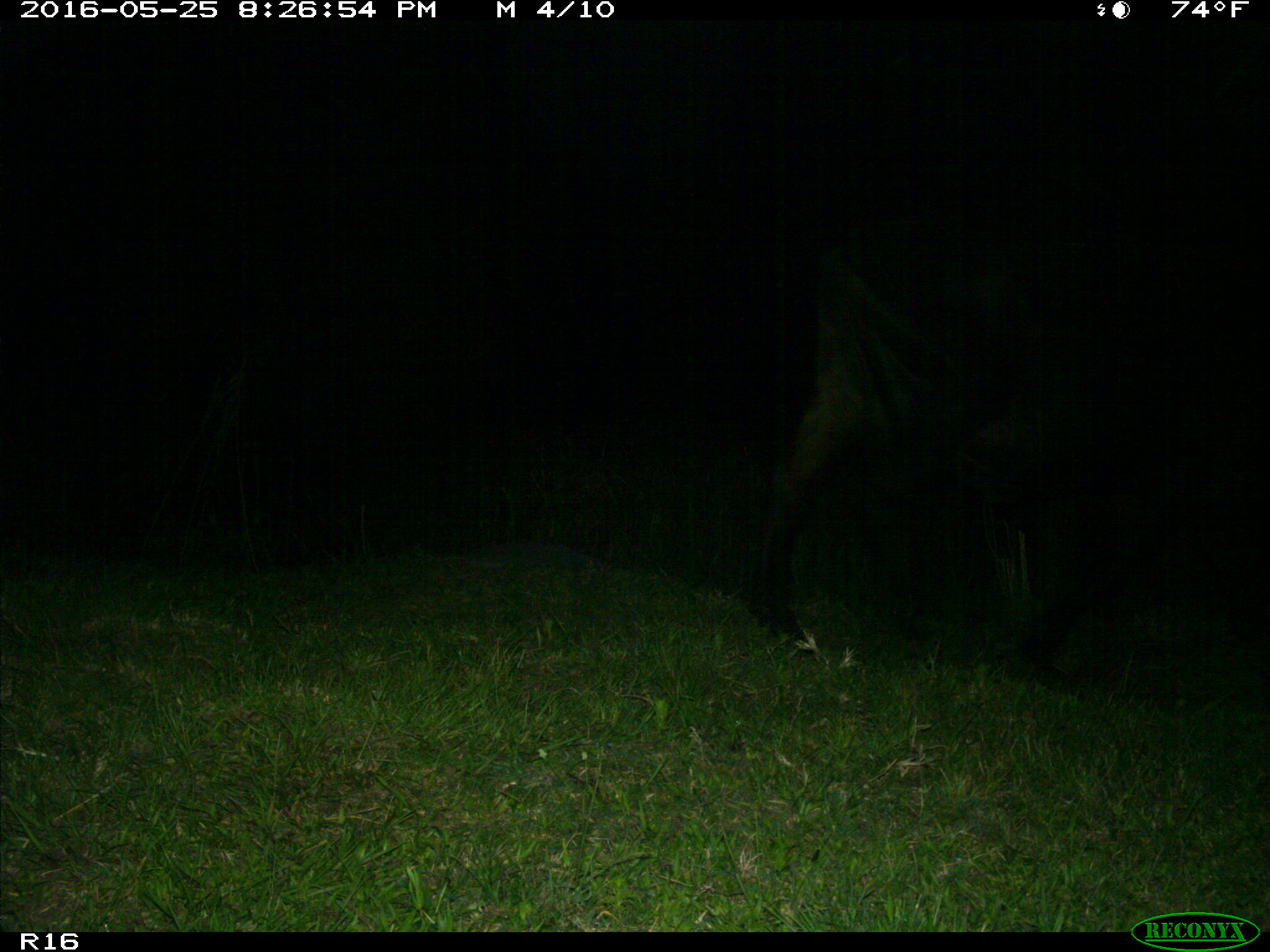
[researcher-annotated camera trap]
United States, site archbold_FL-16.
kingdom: Animalia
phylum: Chordata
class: Mammalia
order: Artiodactyla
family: Bovidae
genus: Bos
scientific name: Bos taurus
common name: domestic cow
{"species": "Bos taurus (domestic cow)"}